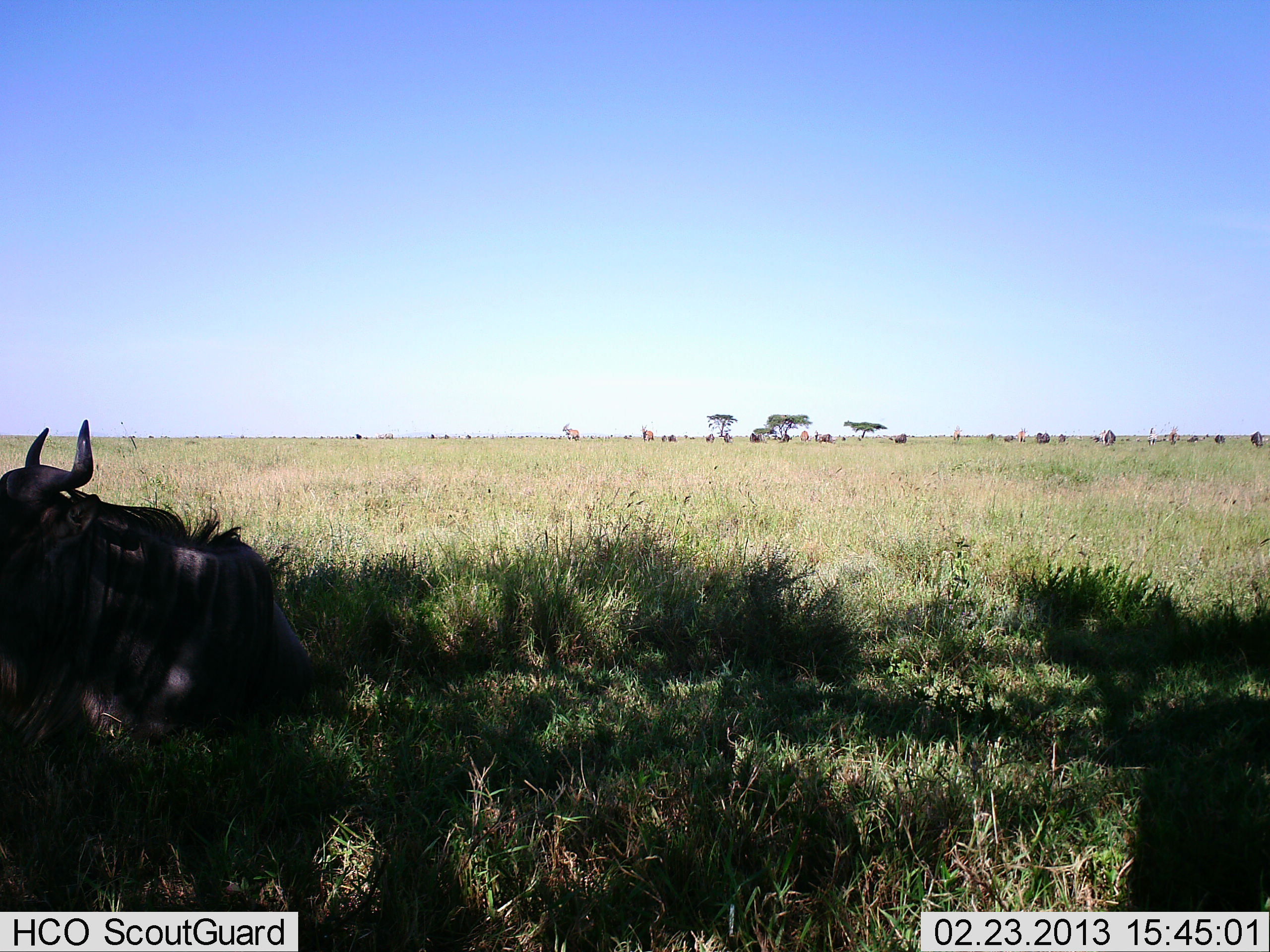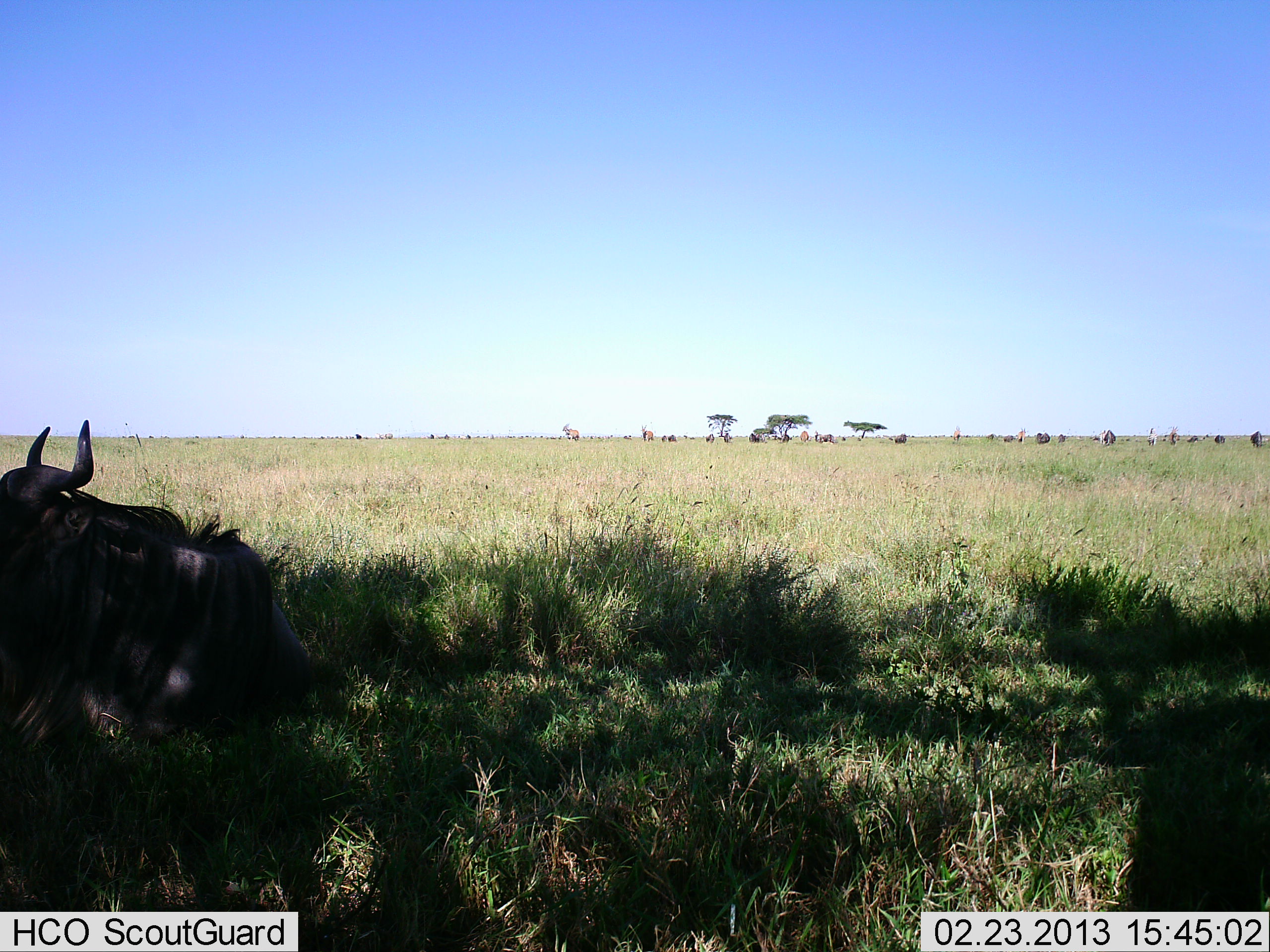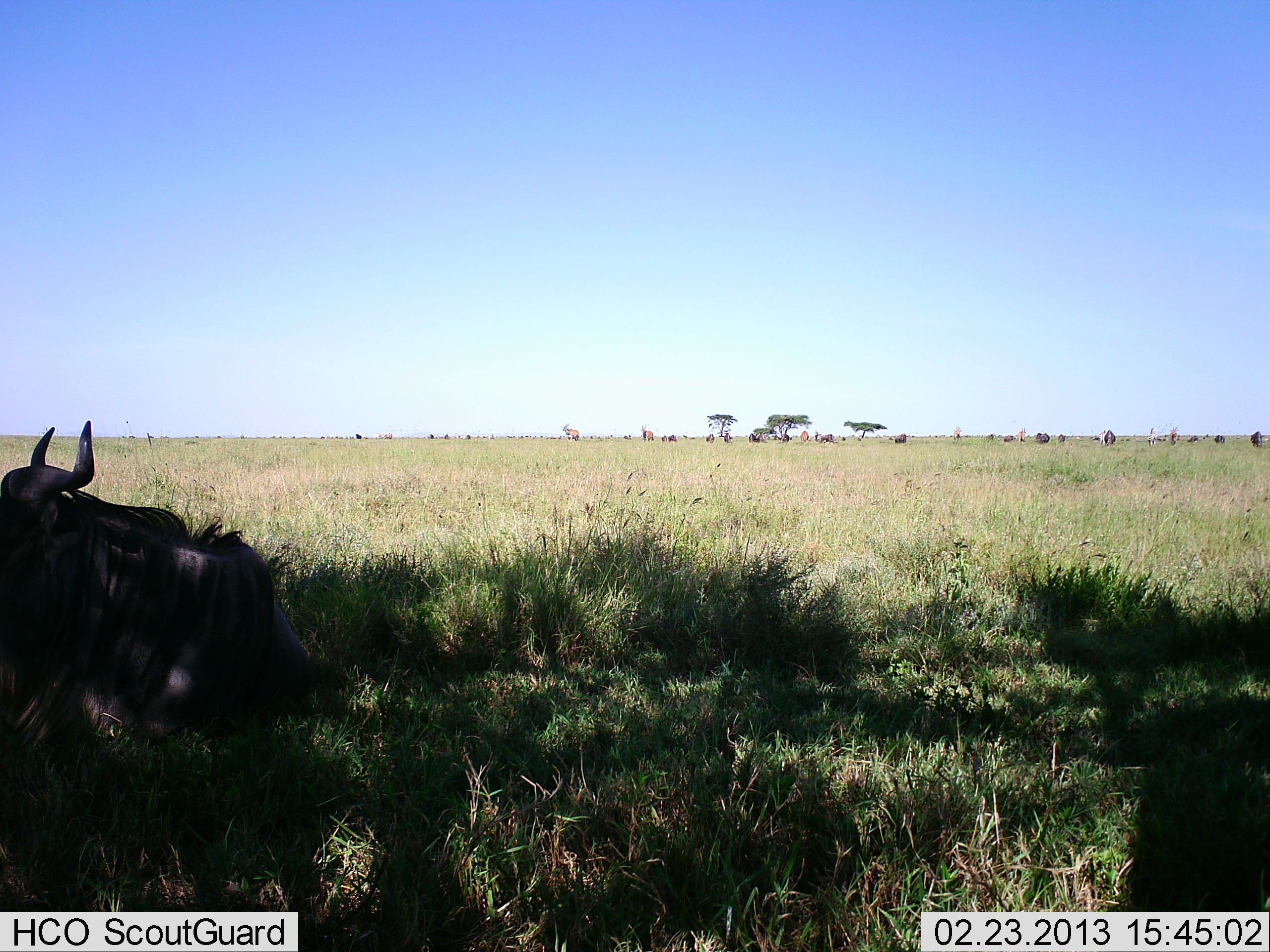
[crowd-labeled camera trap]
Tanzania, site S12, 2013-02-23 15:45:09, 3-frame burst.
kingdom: Animalia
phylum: Chordata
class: Mammalia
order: Artiodactyla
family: Bovidae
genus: Connochaetes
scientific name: Connochaetes taurinus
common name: blue wildebeest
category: wildebeest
Wildebeest (blue wildebeest) (Connochaetes taurinus), count 1. Behavior (volunteer vote fractions): standing 9%, resting 94%, moving 3%, interacting 0%. Young present (vote fraction): 0%. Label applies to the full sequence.